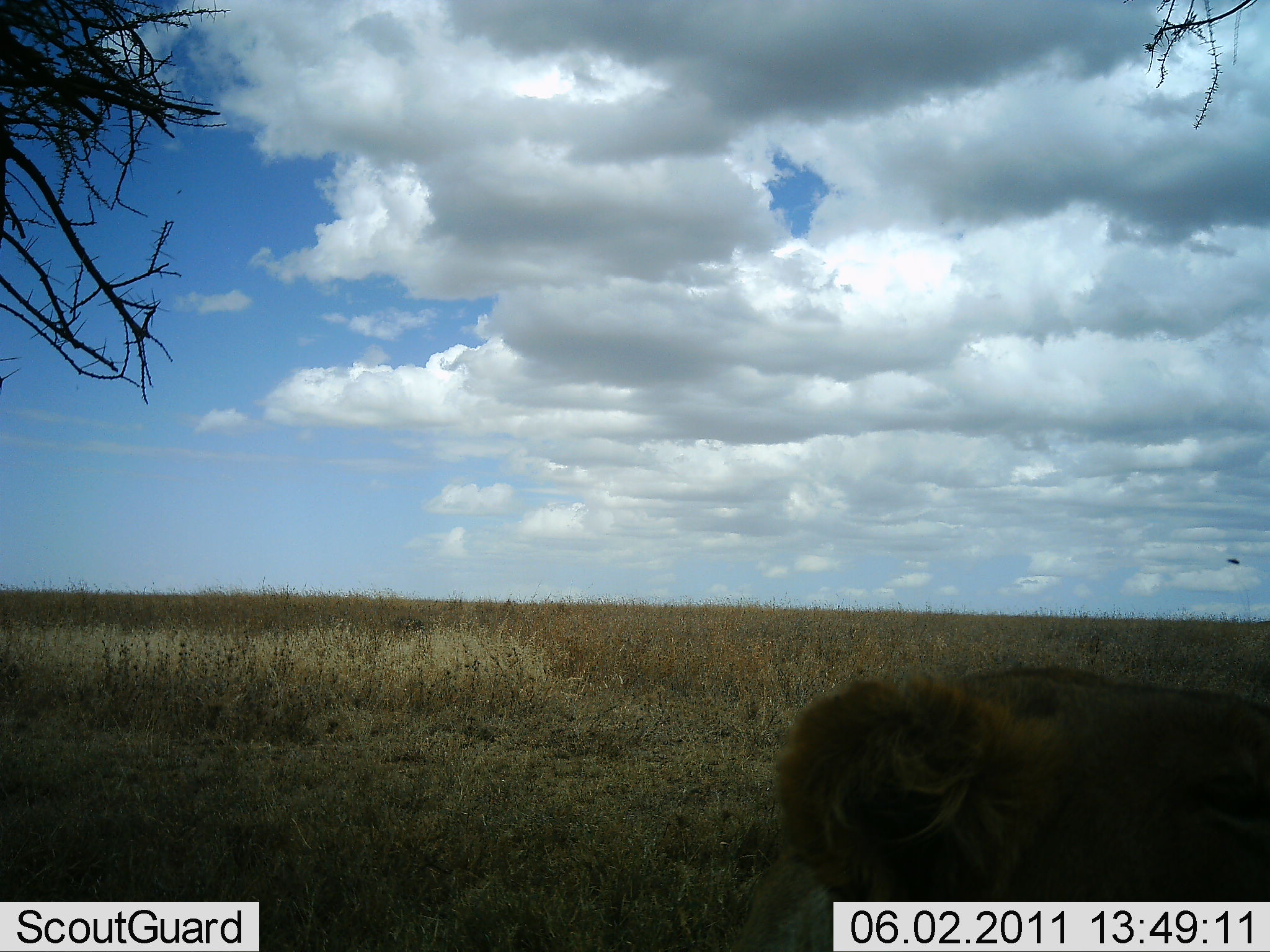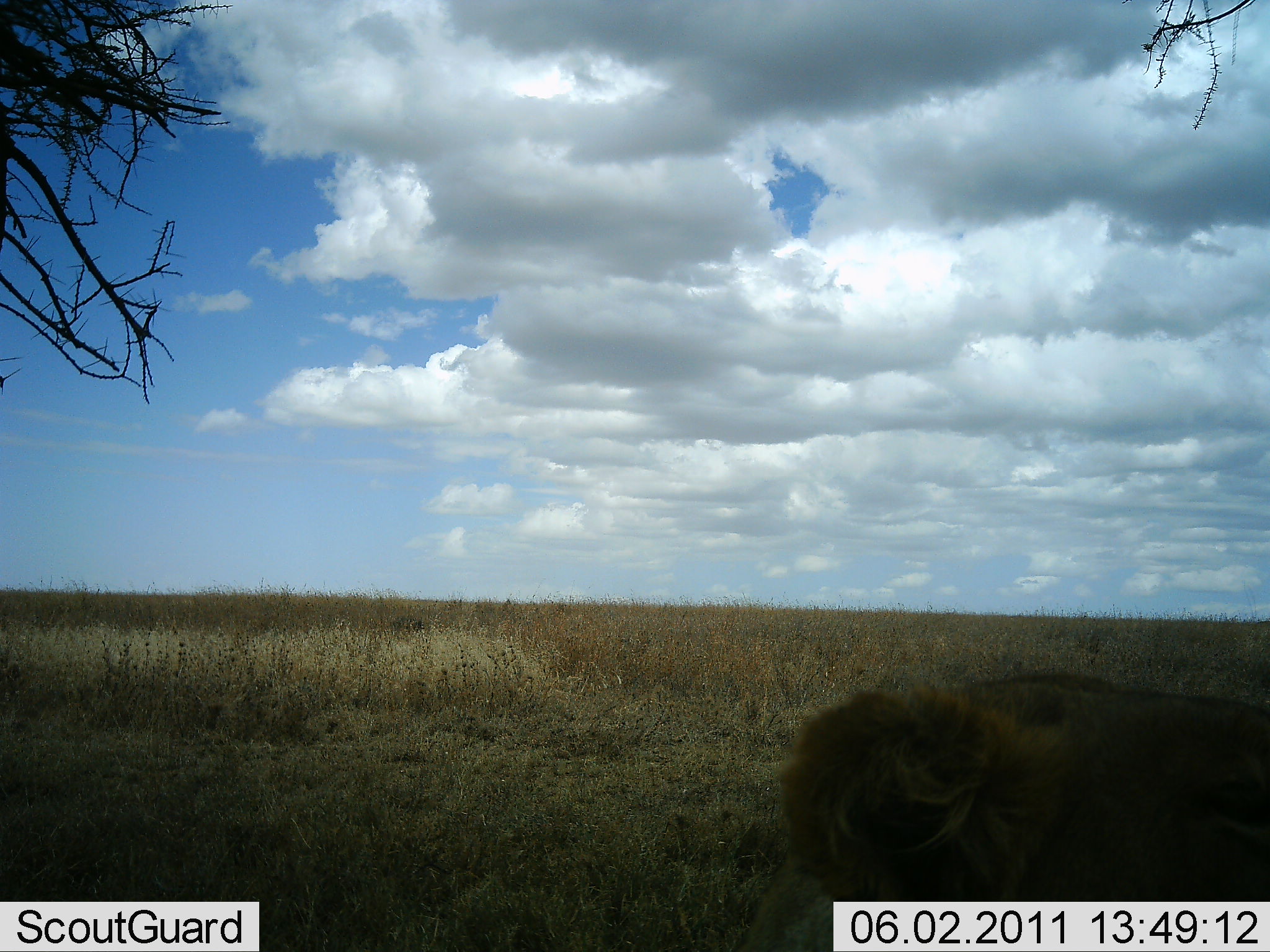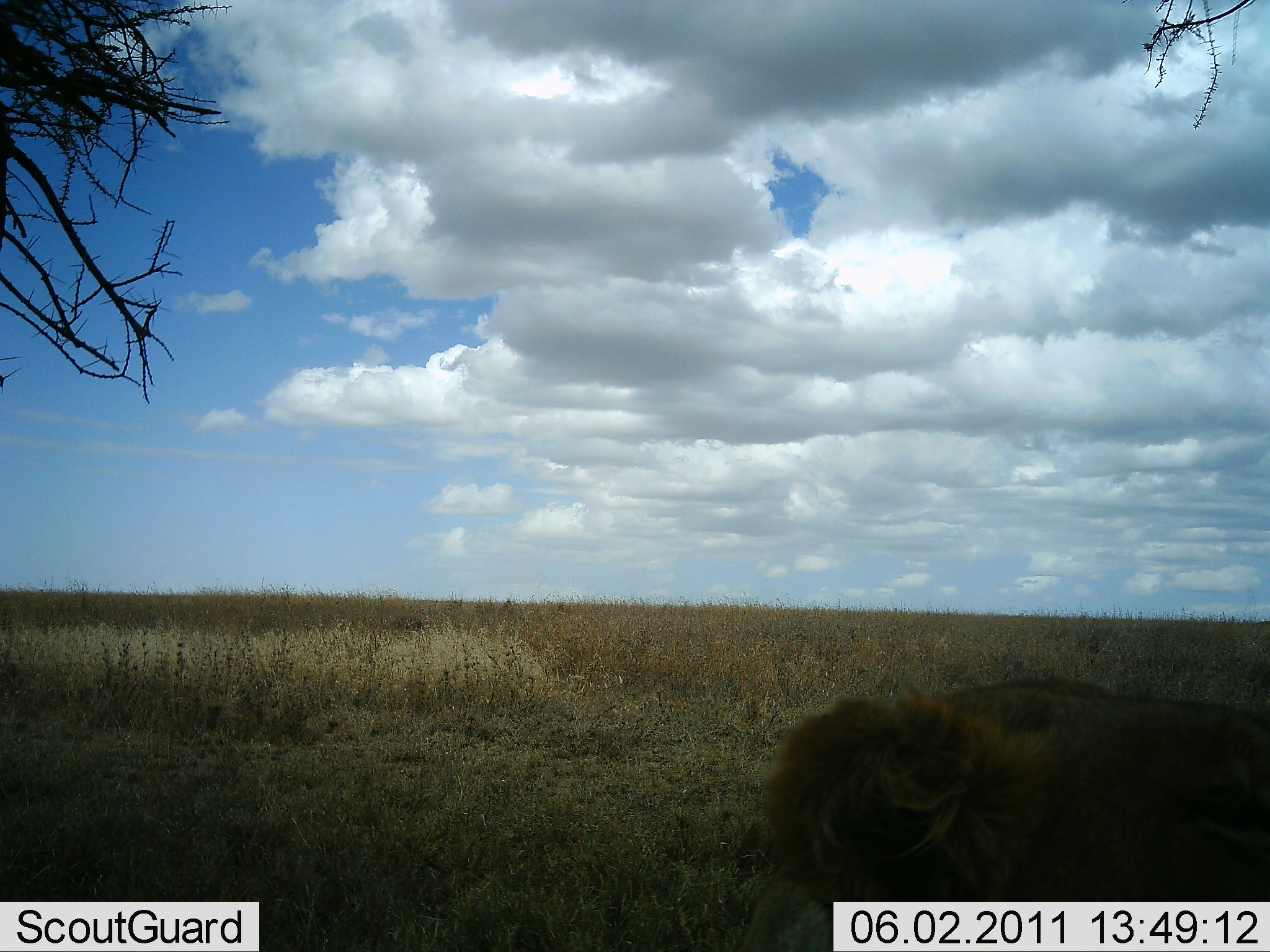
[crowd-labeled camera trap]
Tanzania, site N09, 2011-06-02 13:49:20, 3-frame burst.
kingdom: Animalia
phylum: Chordata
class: Mammalia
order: Carnivora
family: Felidae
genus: Panthera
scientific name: Panthera leo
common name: lion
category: lionfemale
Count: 1.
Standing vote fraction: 33%.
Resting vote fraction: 67%.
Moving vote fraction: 0%.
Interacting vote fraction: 0%.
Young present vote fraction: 0%.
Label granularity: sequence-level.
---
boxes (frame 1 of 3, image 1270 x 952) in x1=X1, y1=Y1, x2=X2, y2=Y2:
animal: x1=726, y1=666, x2=1270, y2=951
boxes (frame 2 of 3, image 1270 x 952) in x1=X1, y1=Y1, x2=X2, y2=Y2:
animal: x1=749, y1=671, x2=1270, y2=952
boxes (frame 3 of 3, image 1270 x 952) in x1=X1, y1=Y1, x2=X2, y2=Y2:
animal: x1=740, y1=678, x2=1270, y2=952